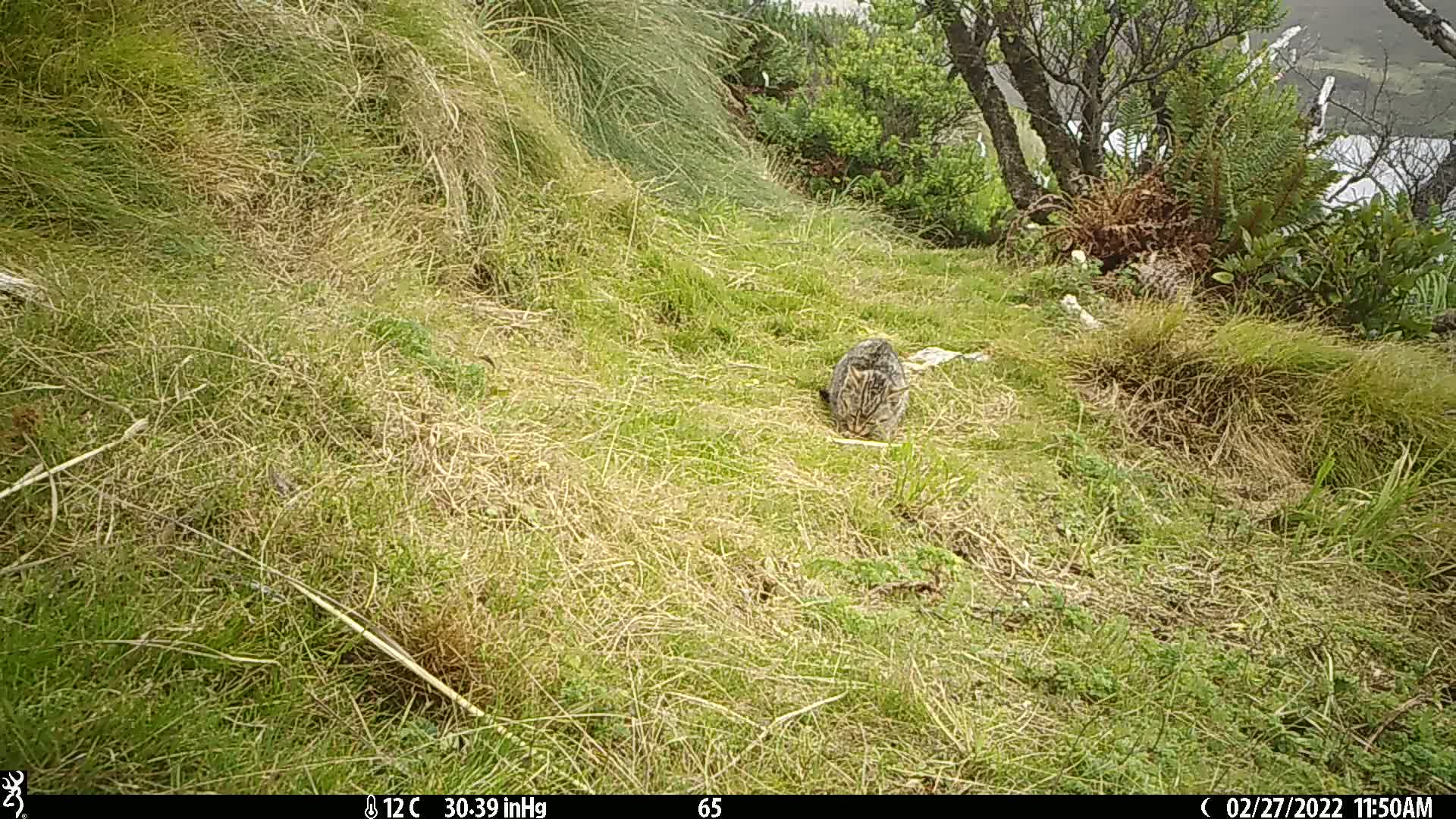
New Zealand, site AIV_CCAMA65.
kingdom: Animalia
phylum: Chordata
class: Mammalia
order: Carnivora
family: Felidae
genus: Felis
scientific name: Felis catus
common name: domestic cat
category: cat